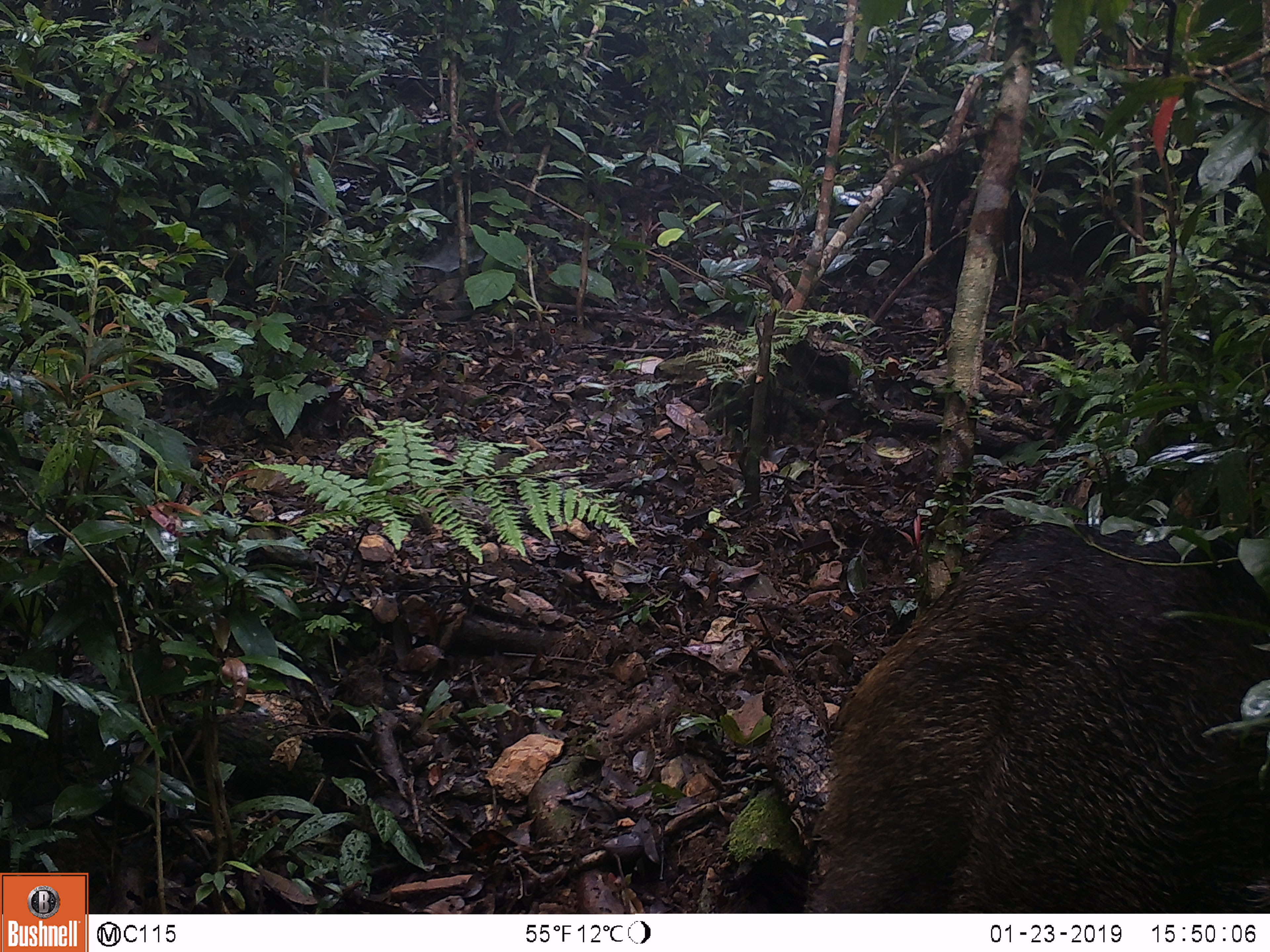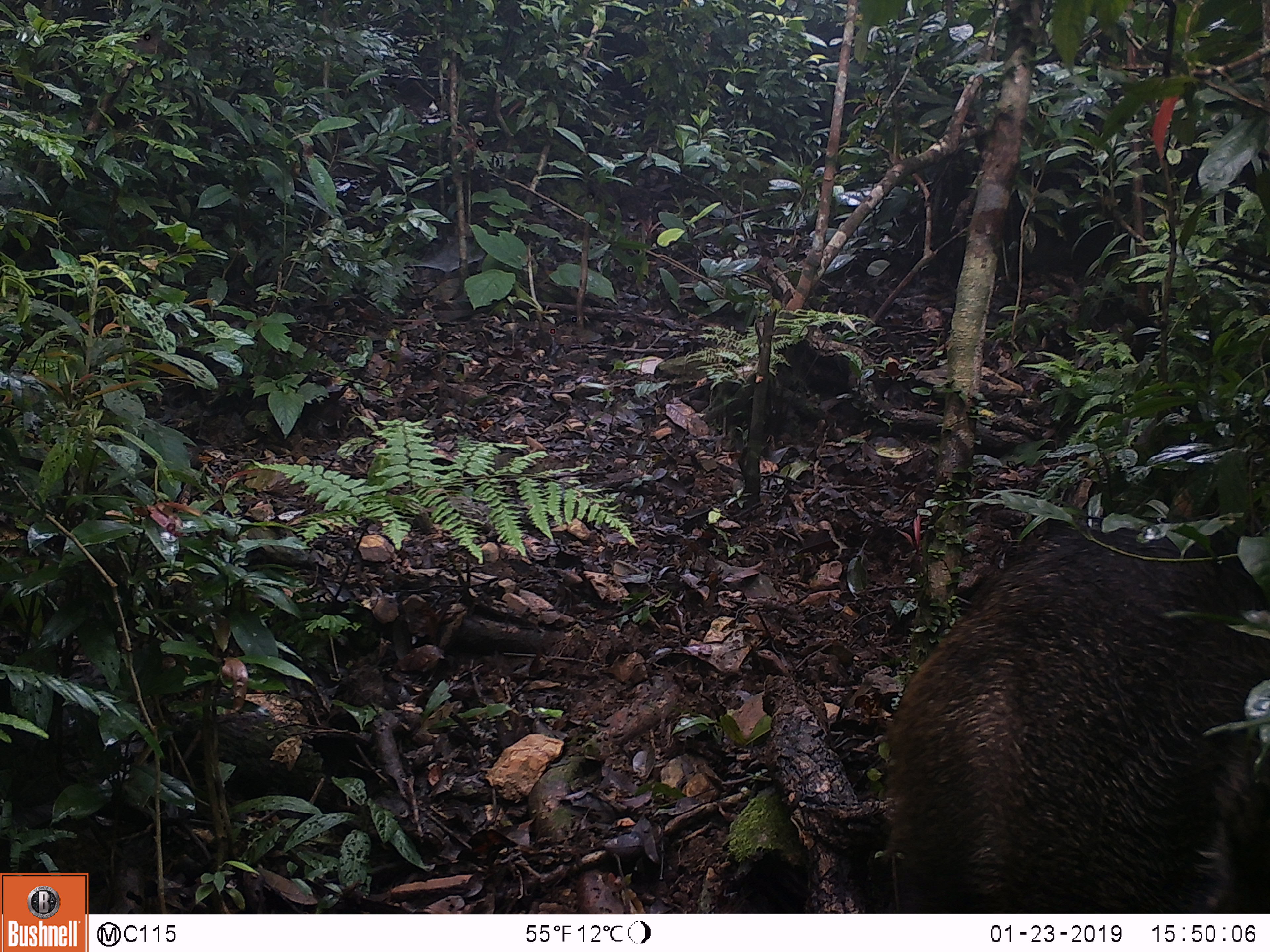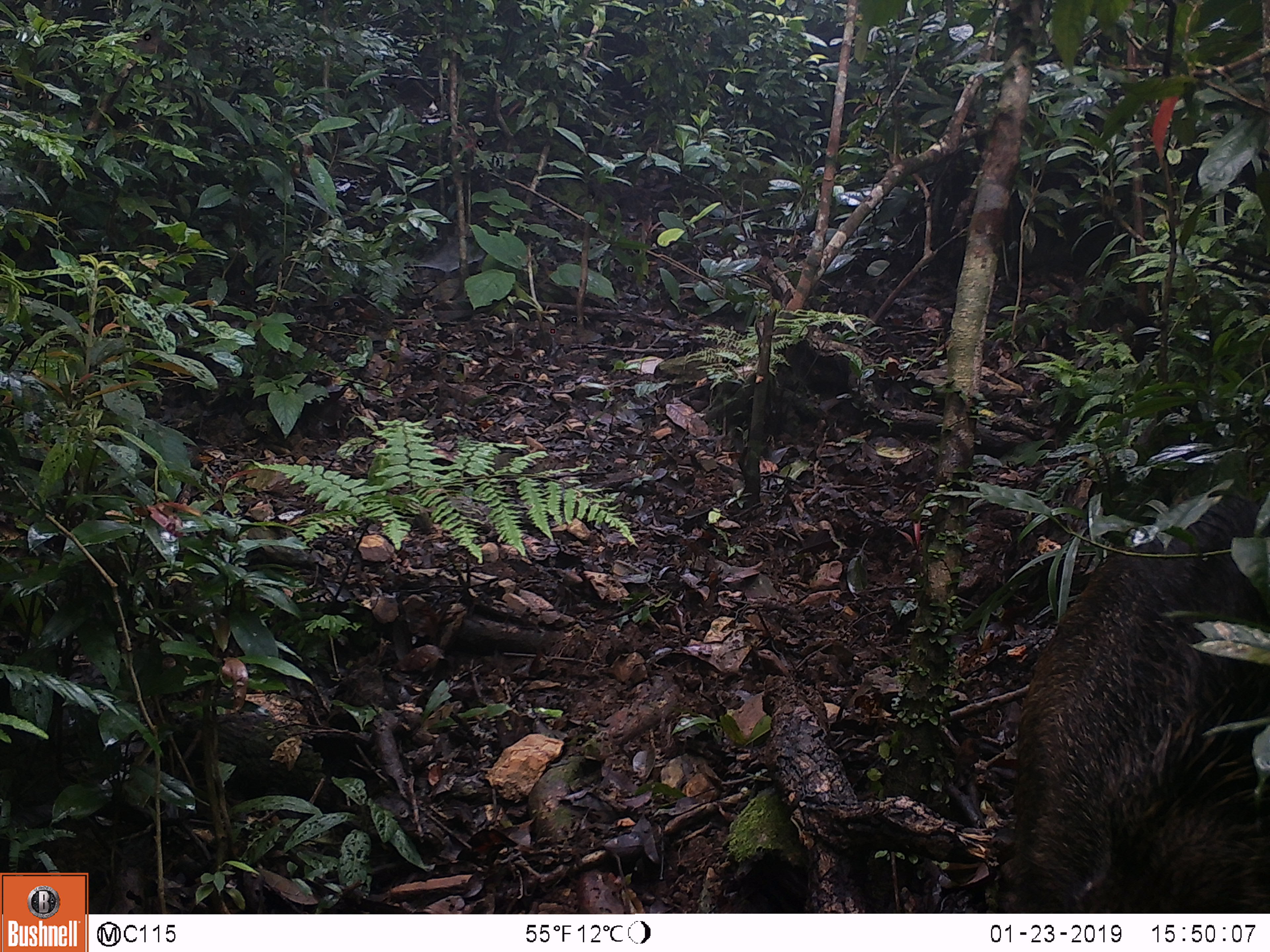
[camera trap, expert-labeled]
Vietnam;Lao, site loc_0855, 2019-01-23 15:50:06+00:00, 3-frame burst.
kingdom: Animalia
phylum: Chordata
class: Mammalia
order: Artiodactyla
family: Suidae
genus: Sus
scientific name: Sus scrofa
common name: eurasian wild pig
Eurasian wild pig (Sus scrofa). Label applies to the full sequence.